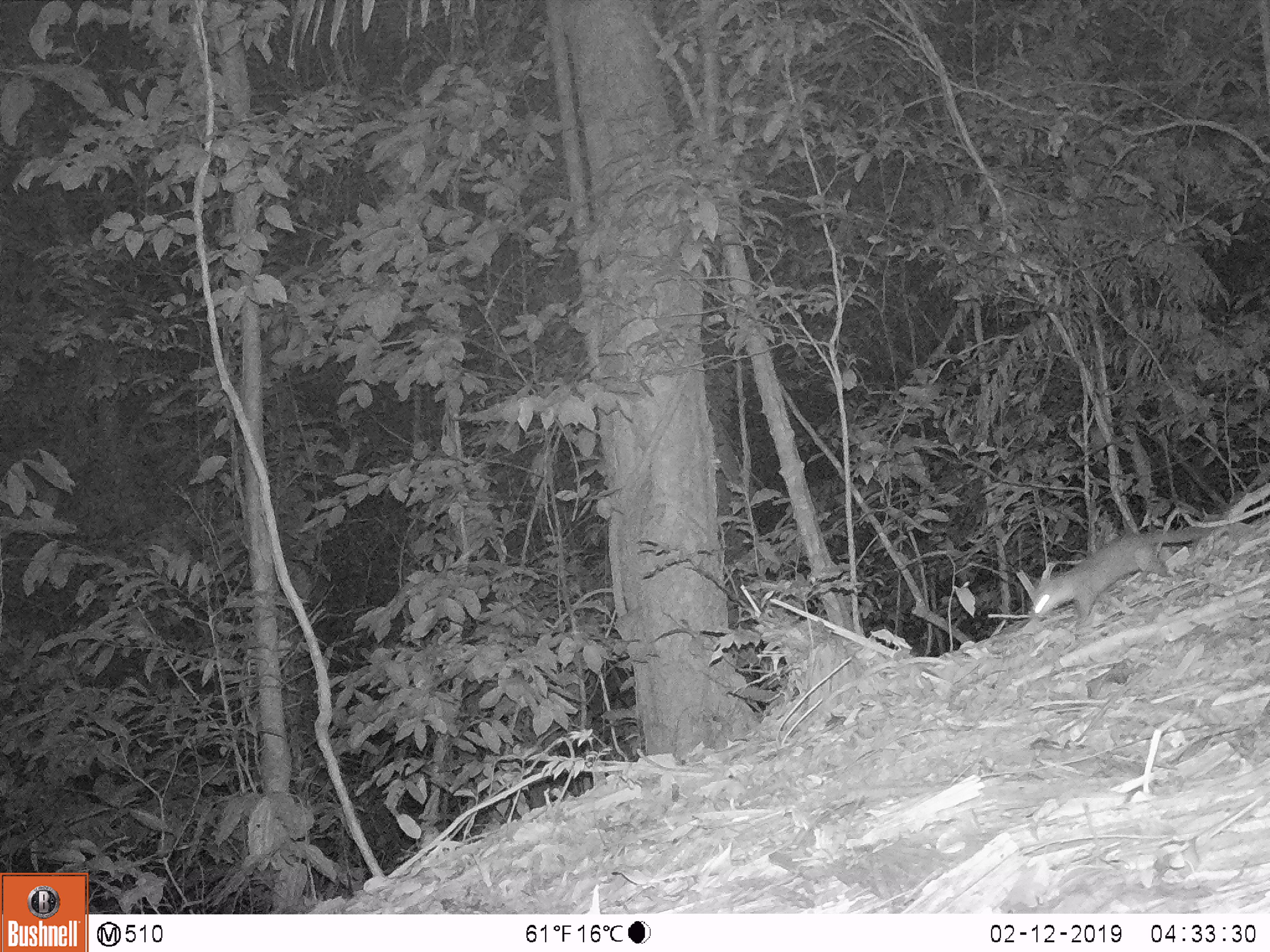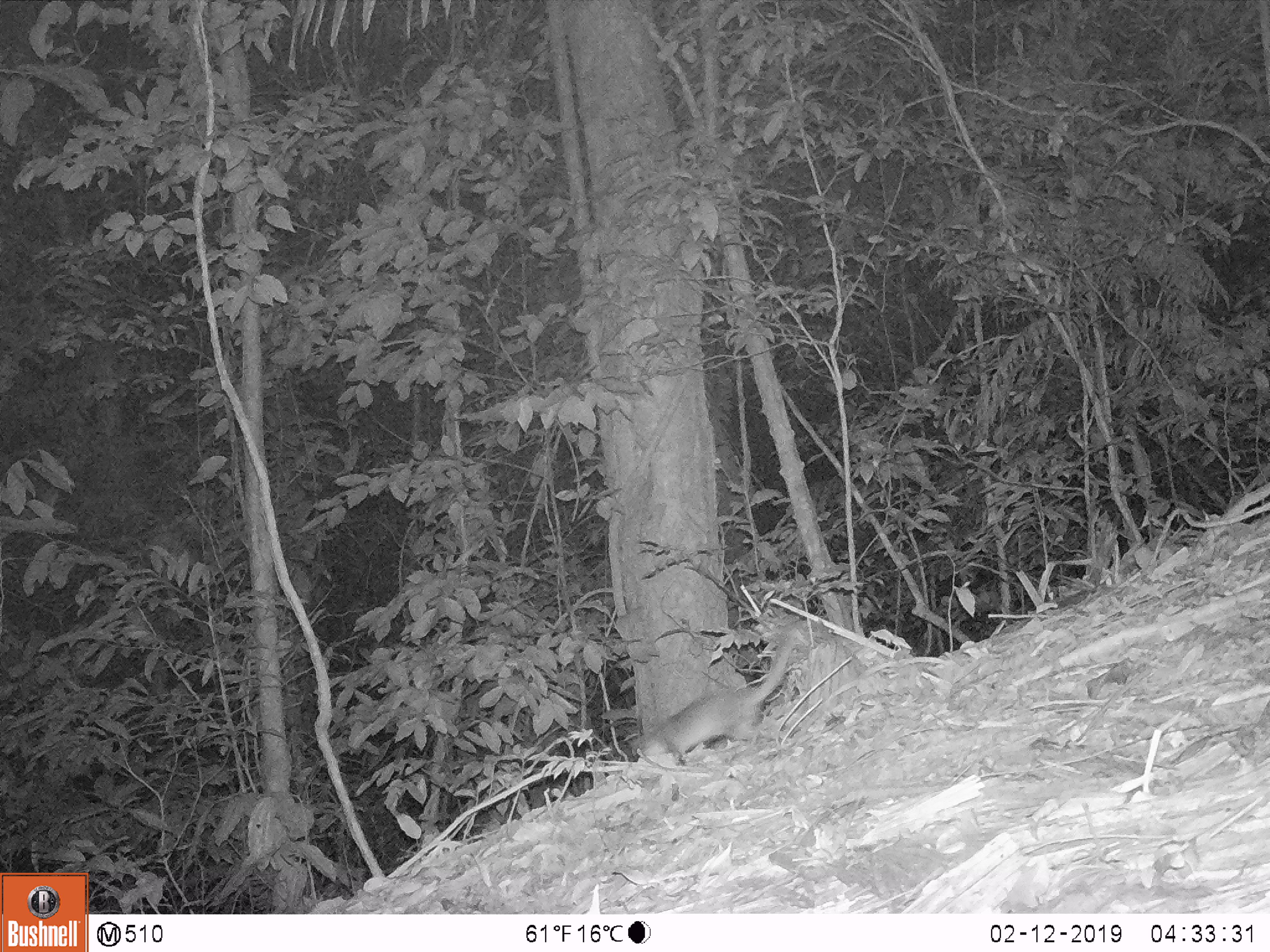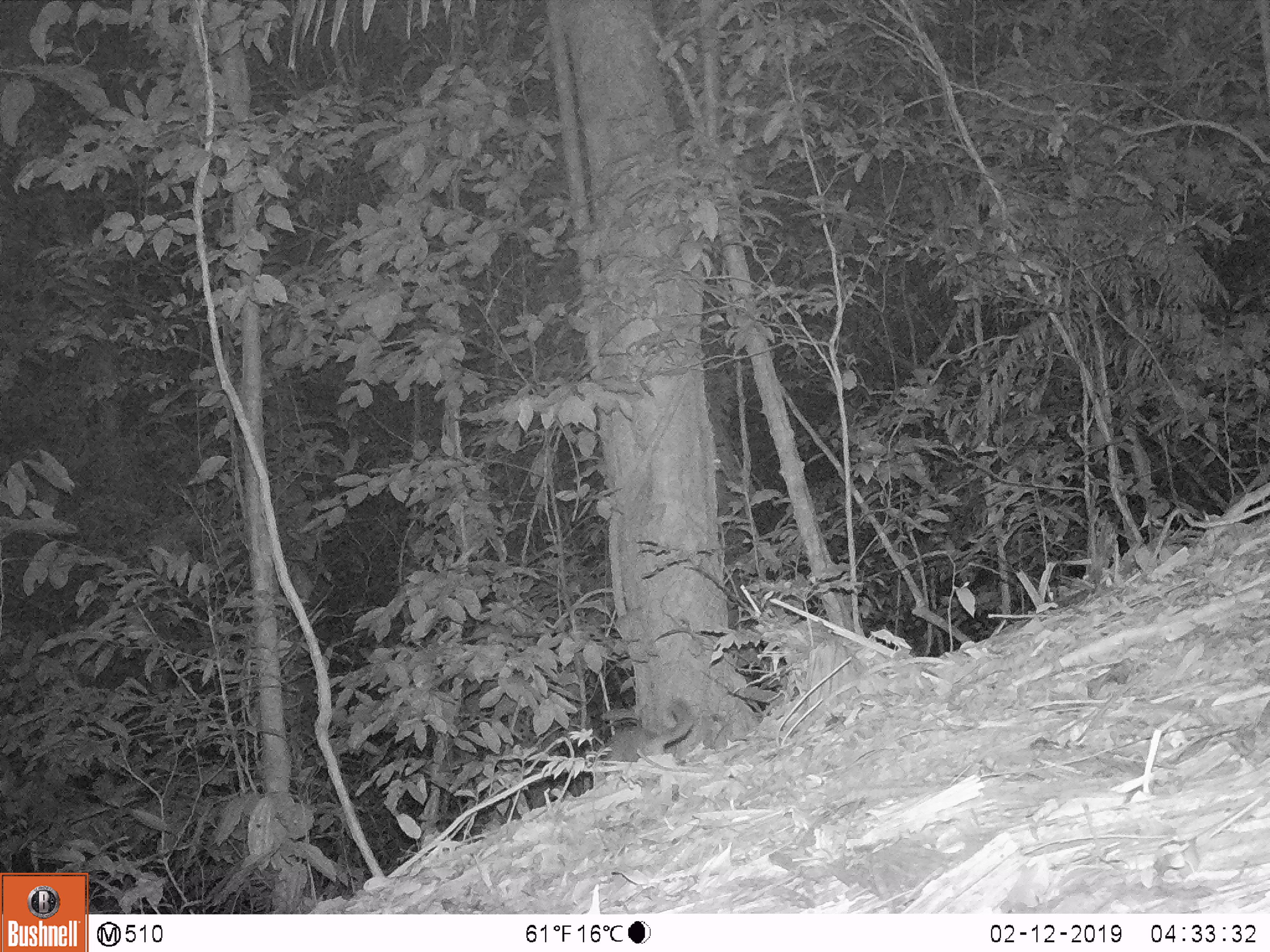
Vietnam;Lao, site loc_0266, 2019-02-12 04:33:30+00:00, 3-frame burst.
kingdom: Animalia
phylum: Chordata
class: Mammalia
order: Carnivora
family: Mustelidae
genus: Melogale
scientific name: Melogale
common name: ferret badger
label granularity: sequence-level